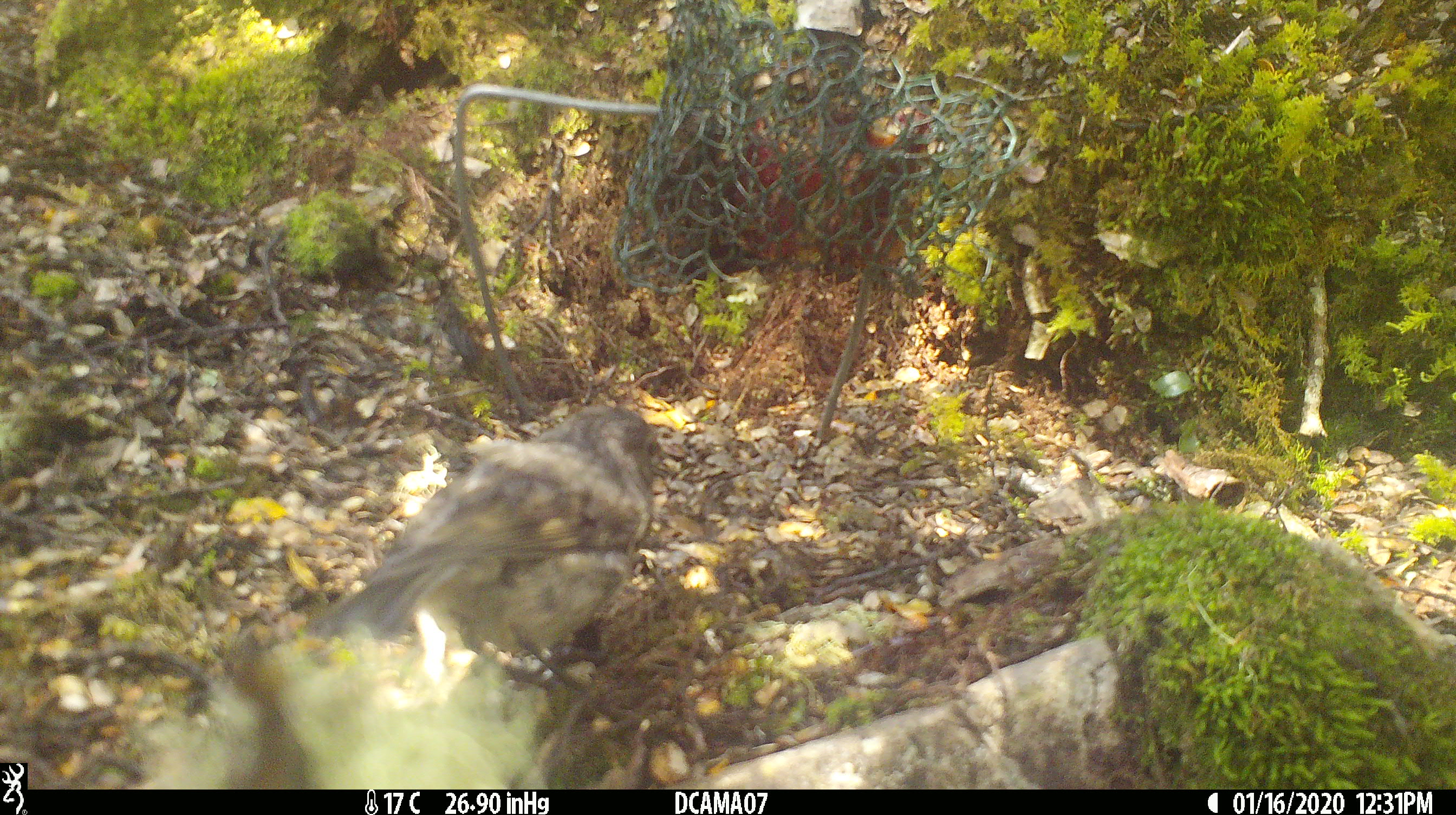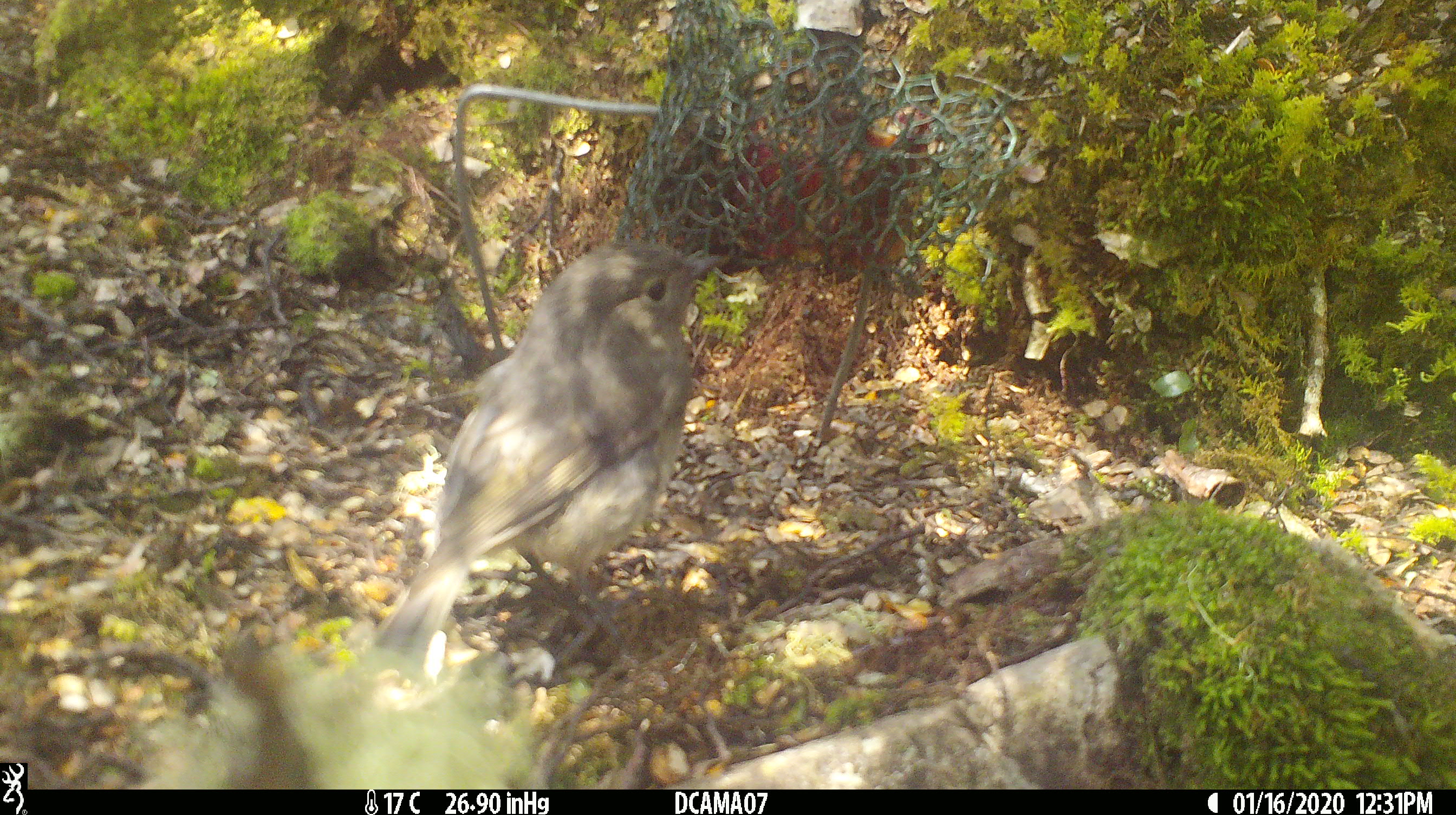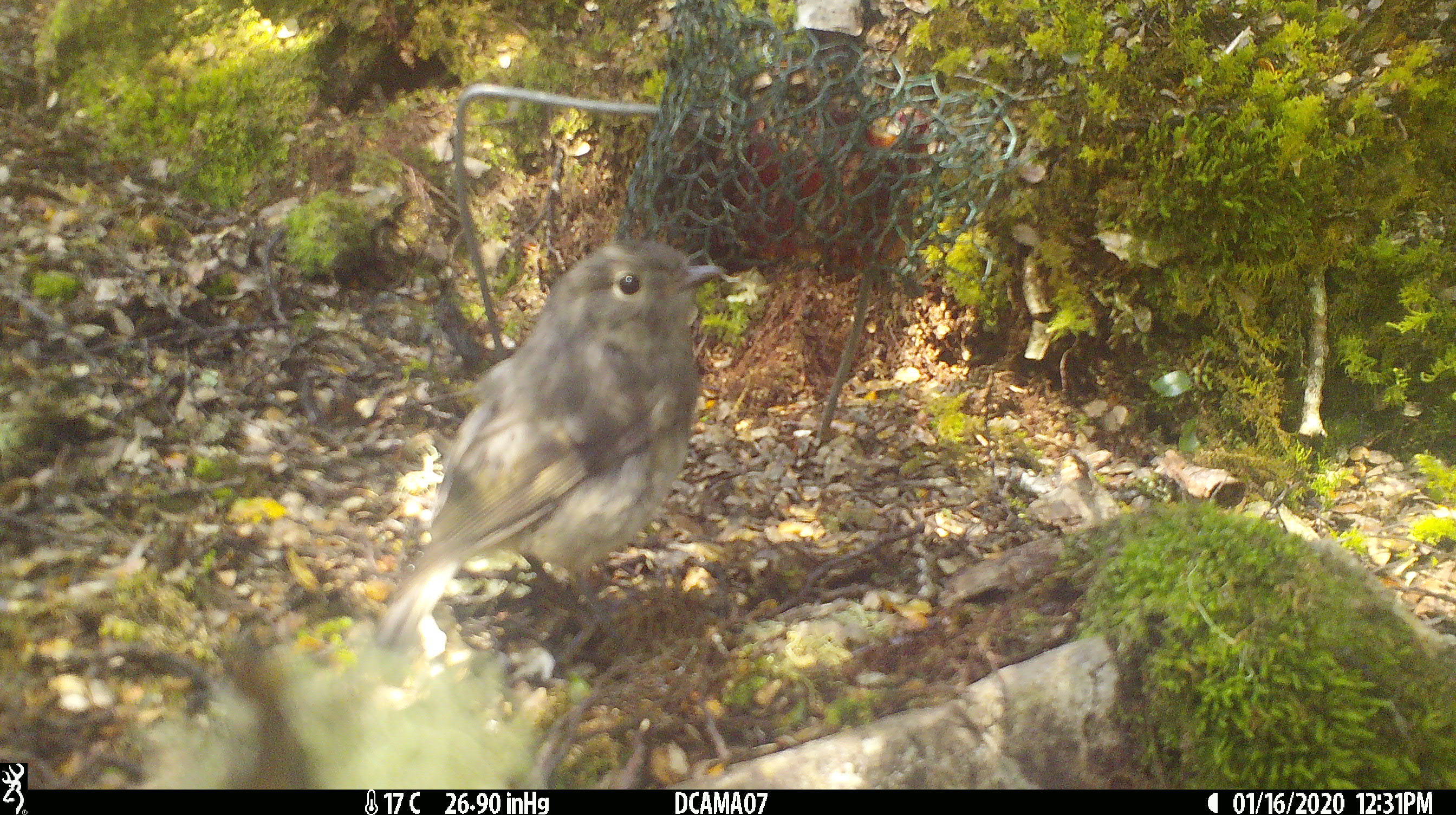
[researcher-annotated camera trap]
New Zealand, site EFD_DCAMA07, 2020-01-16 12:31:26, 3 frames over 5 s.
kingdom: Animalia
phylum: Chordata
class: Aves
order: Passeriformes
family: Petroicidae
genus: Petroica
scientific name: Petroica australis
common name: new zealand robin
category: robin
Robin (new zealand robin) (Petroica australis).